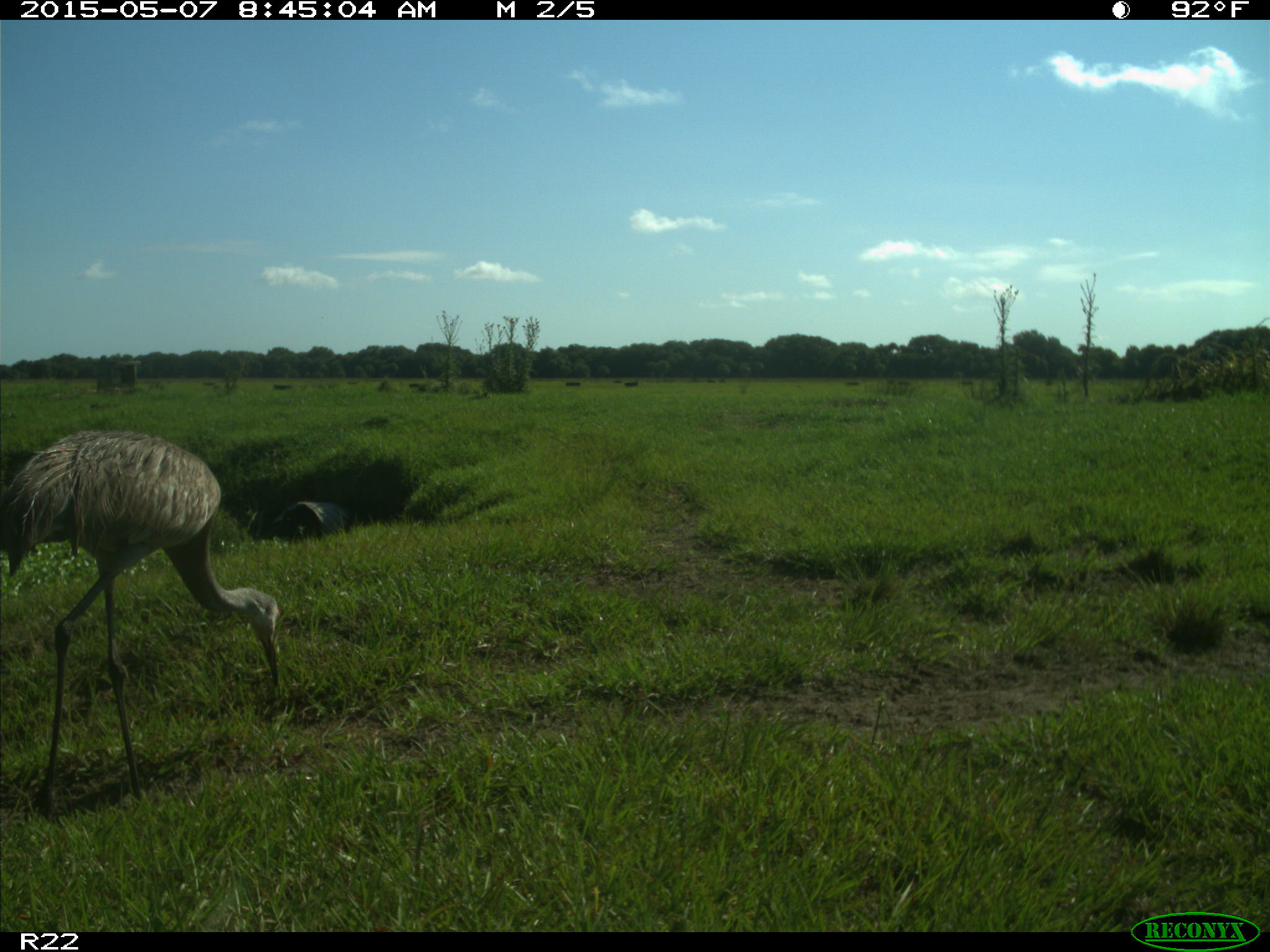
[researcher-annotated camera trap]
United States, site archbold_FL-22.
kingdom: Animalia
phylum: Chordata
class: Aves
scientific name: Aves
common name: birds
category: unidentified bird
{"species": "unidentified bird (birds) (Aves)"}